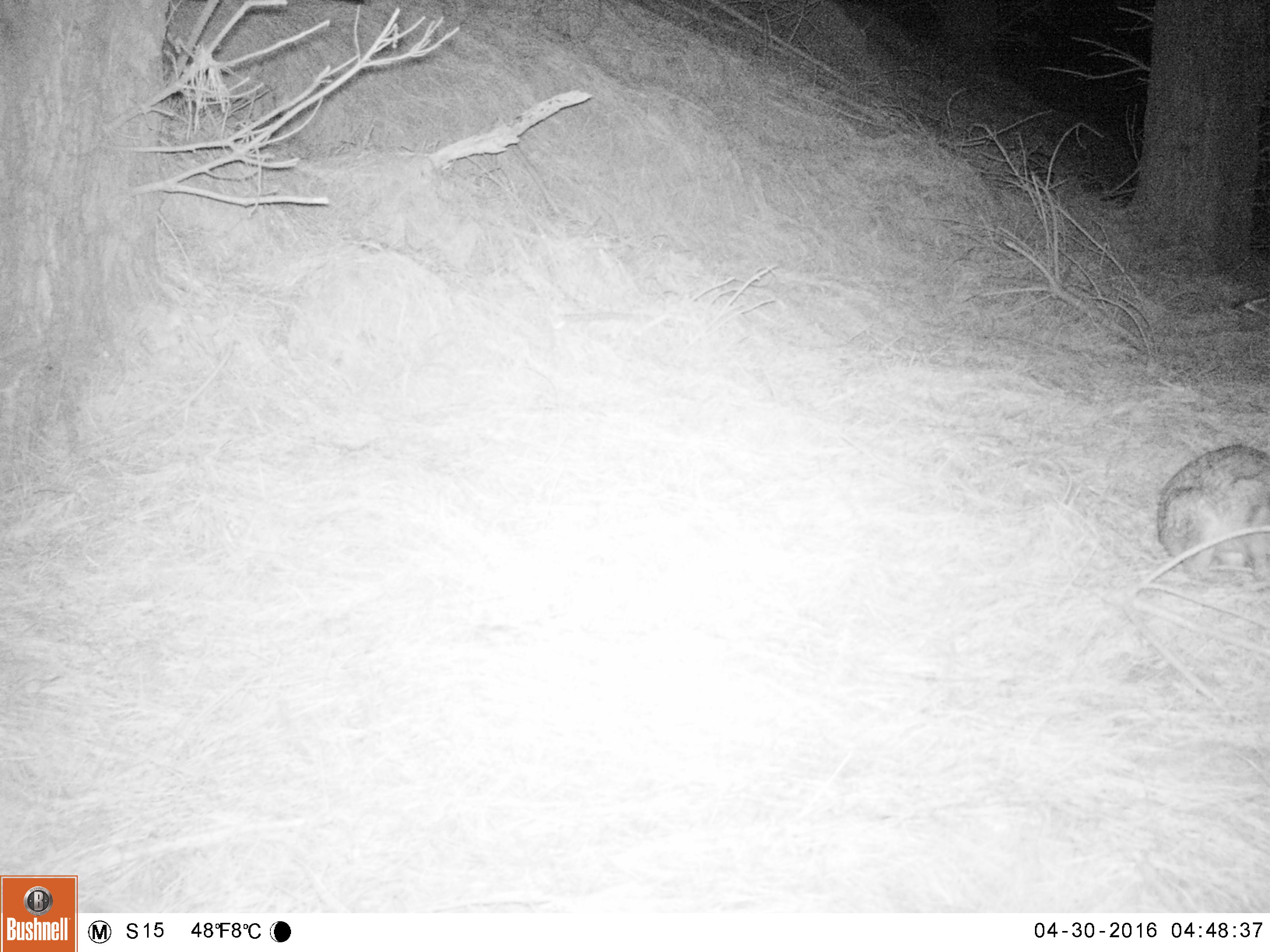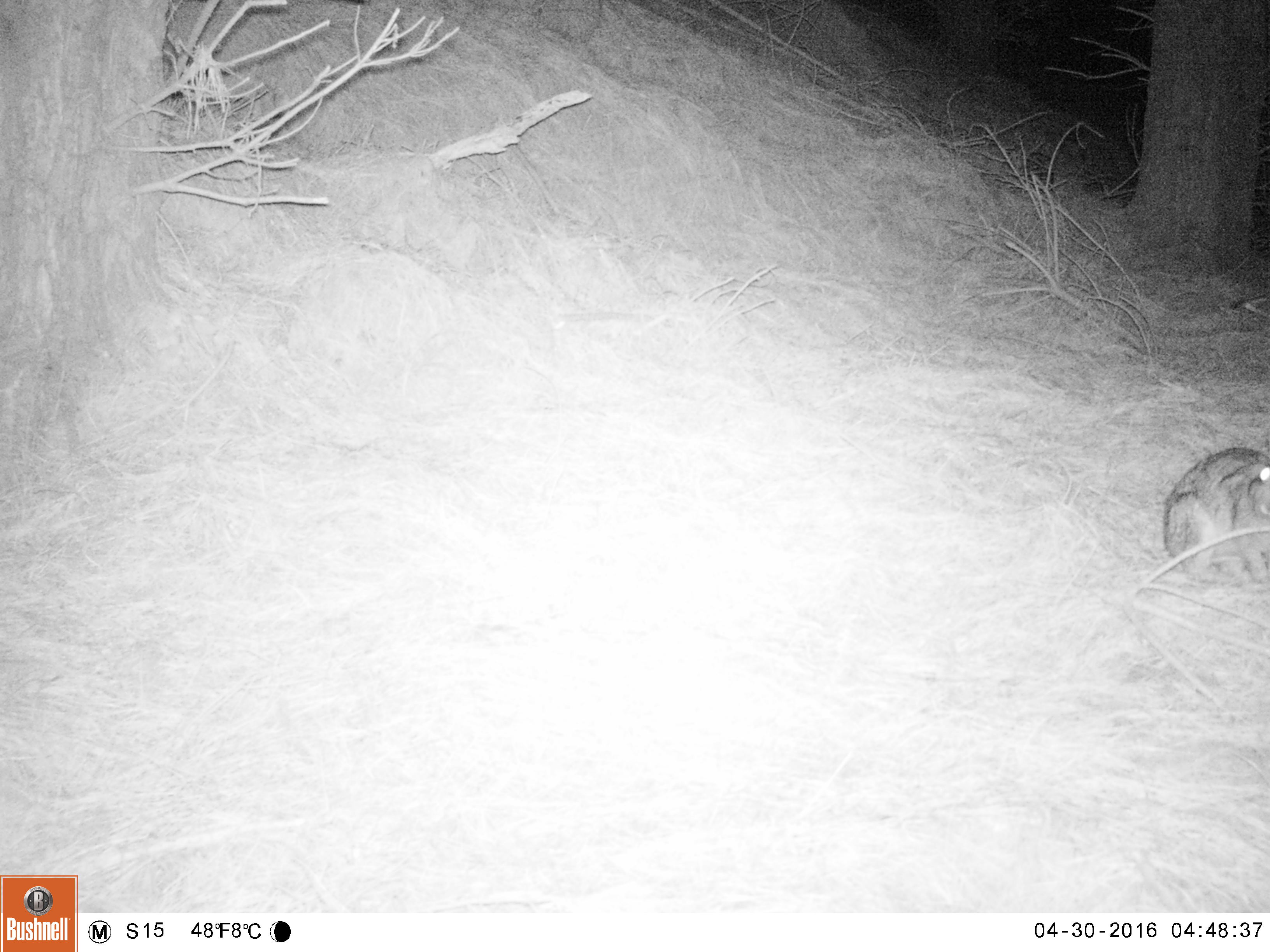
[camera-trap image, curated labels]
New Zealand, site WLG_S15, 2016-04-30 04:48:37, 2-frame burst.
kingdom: Animalia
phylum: Chordata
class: Mammalia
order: Lagomorpha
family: Leporidae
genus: Oryctolagus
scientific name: Oryctolagus cuniculus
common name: european rabbit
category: rabbit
Rabbit (european rabbit) (Oryctolagus cuniculus).